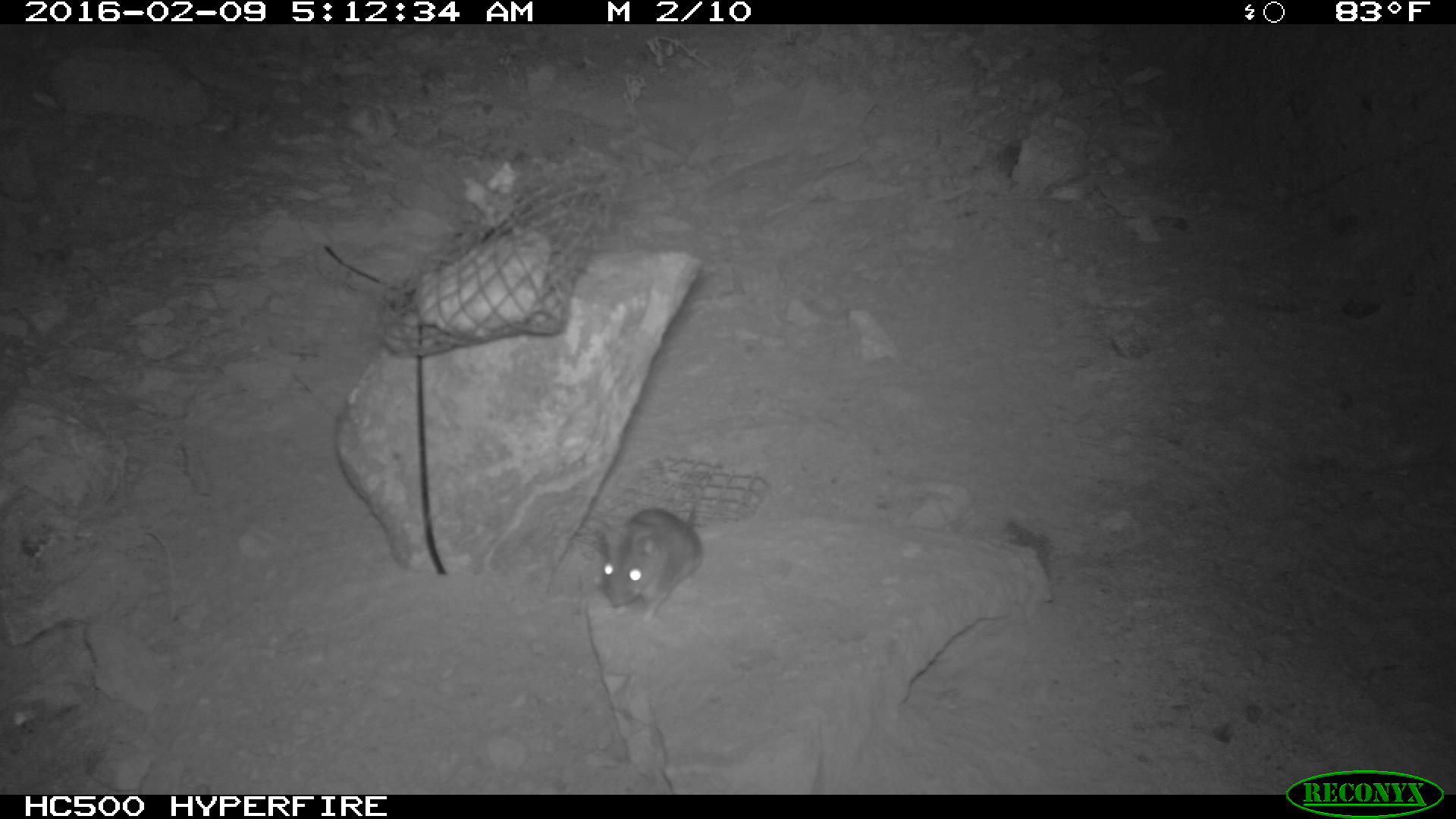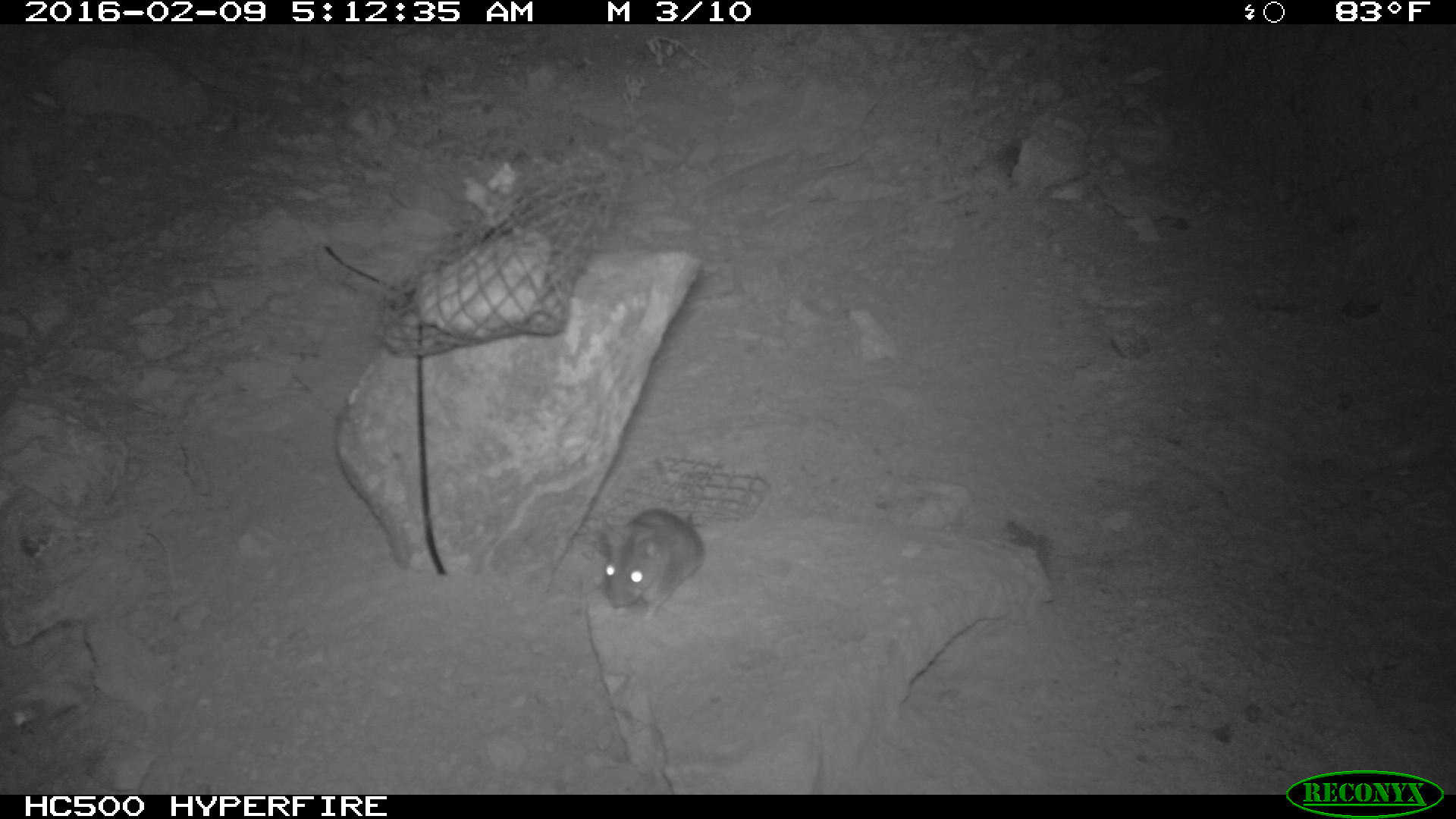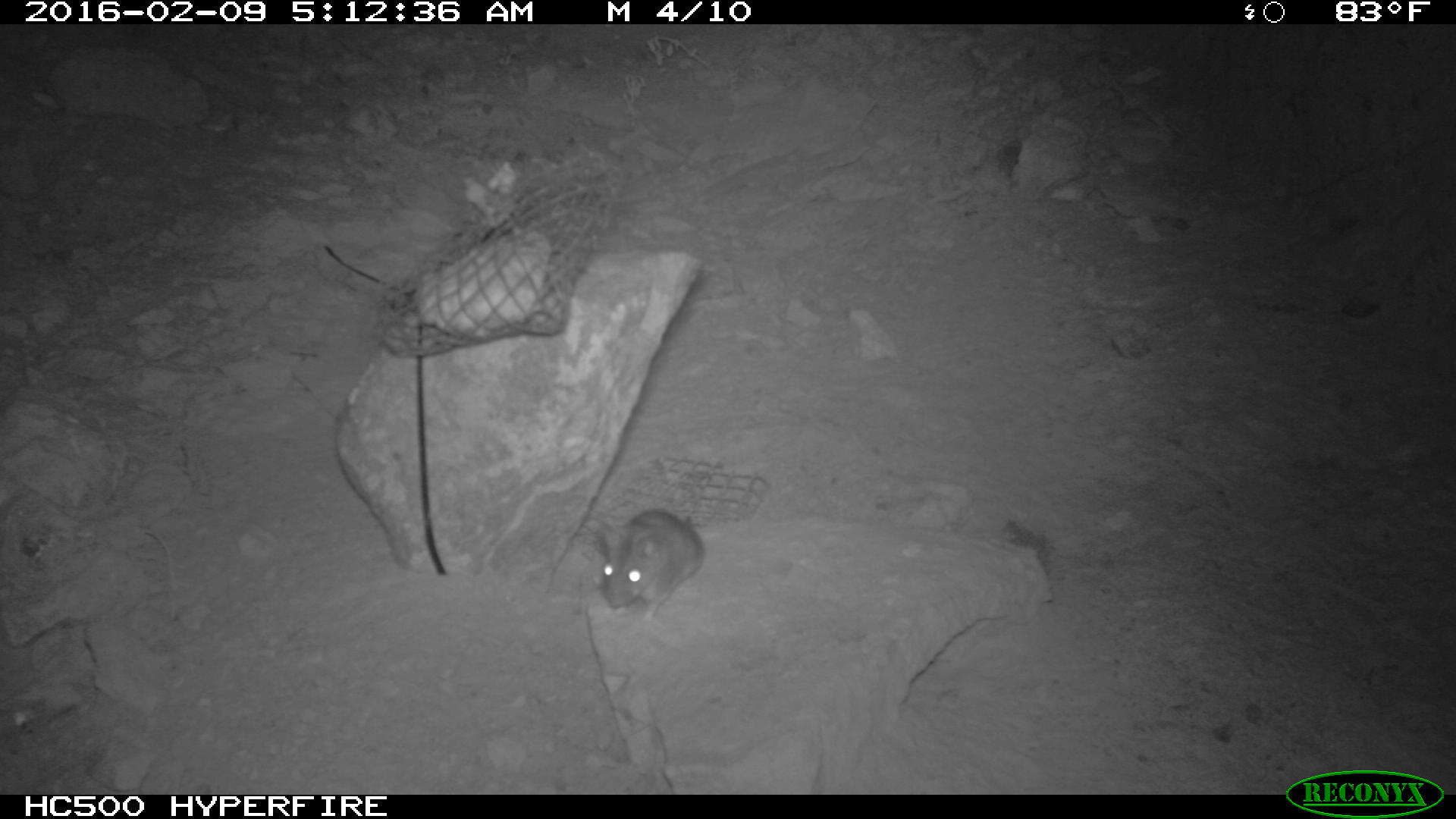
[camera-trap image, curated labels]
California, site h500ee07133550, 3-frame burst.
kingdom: Animalia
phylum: Chordata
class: Mammalia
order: Rodentia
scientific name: Rodentia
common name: rodent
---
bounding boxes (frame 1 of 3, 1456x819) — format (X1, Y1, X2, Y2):
rodent: (599, 504, 702, 623)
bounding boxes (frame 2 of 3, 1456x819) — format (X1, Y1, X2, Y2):
rodent: (601, 491, 706, 623)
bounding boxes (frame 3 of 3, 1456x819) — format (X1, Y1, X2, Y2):
rodent: (602, 510, 703, 620)